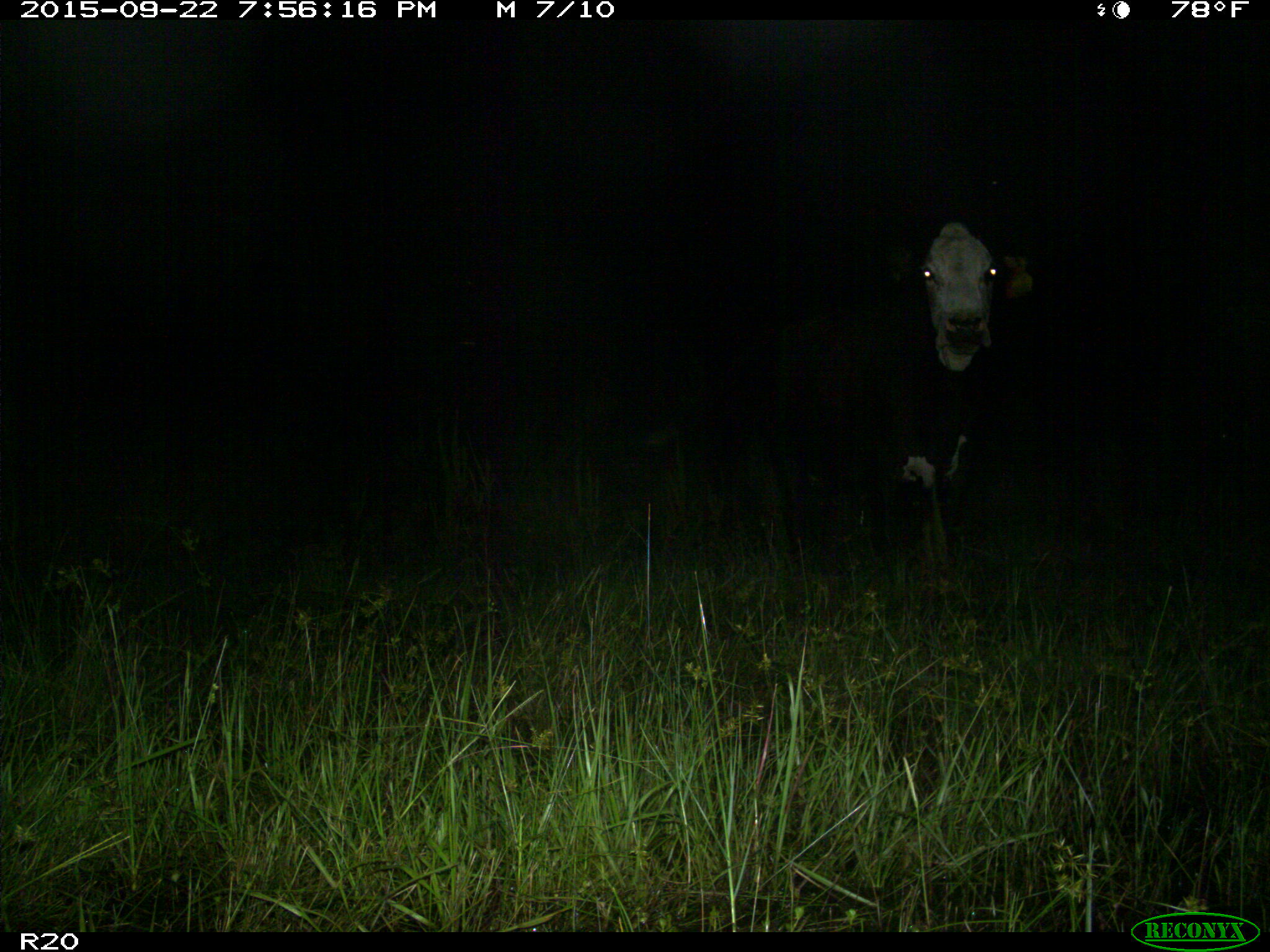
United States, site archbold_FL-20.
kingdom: Animalia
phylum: Chordata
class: Mammalia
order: Artiodactyla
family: Bovidae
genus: Bos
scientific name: Bos taurus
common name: domestic cow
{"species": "Bos taurus (domestic cow)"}